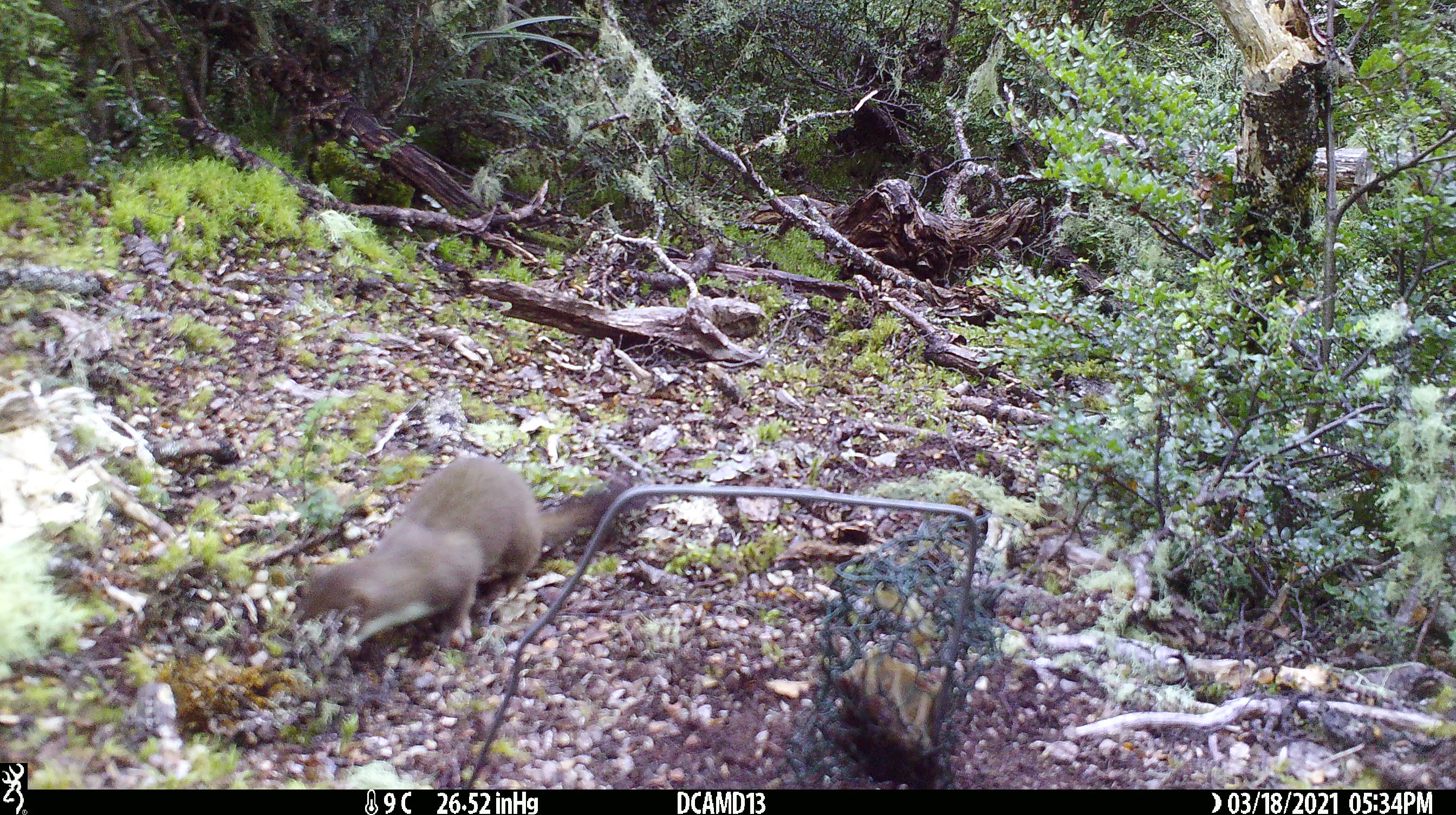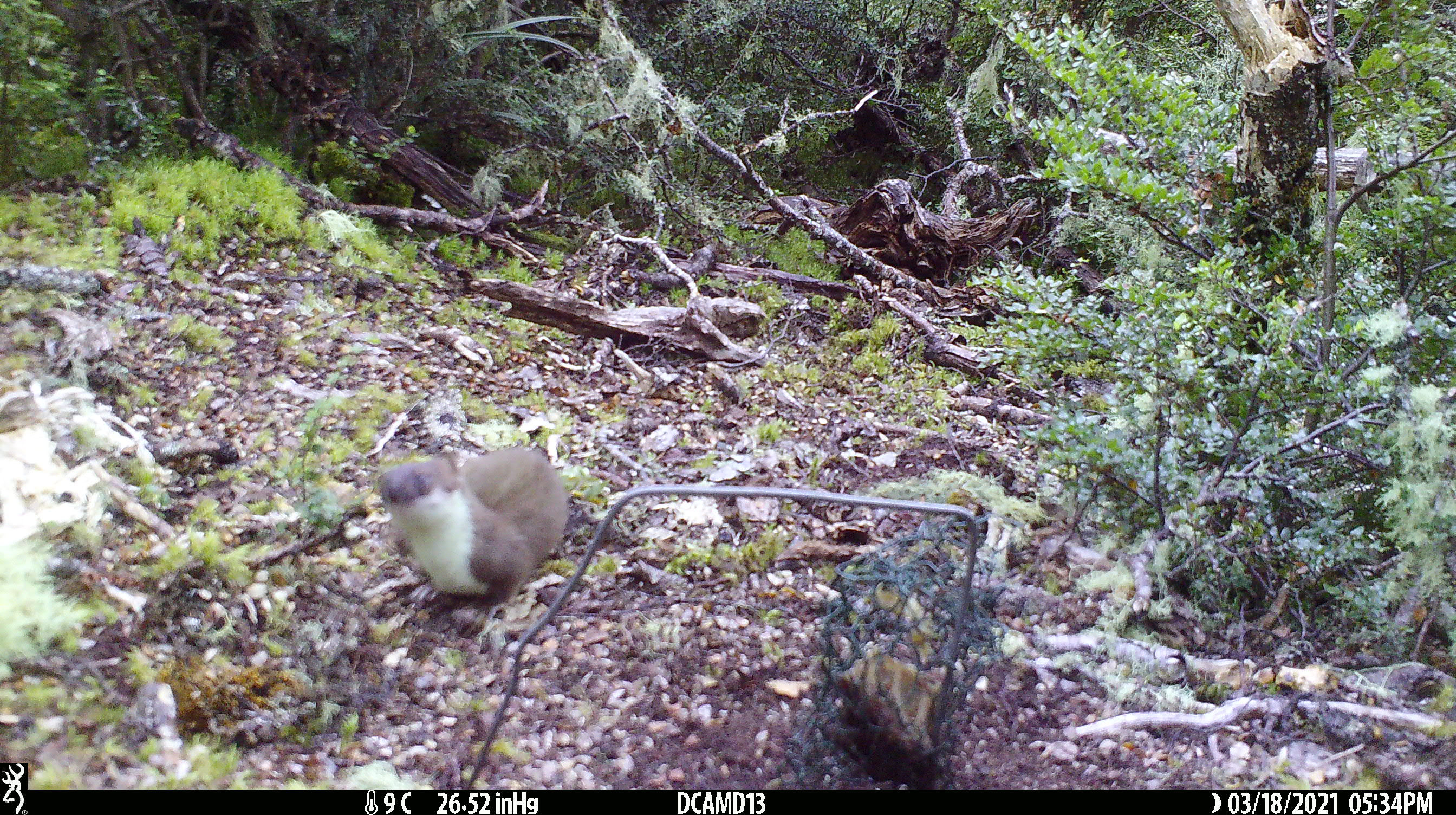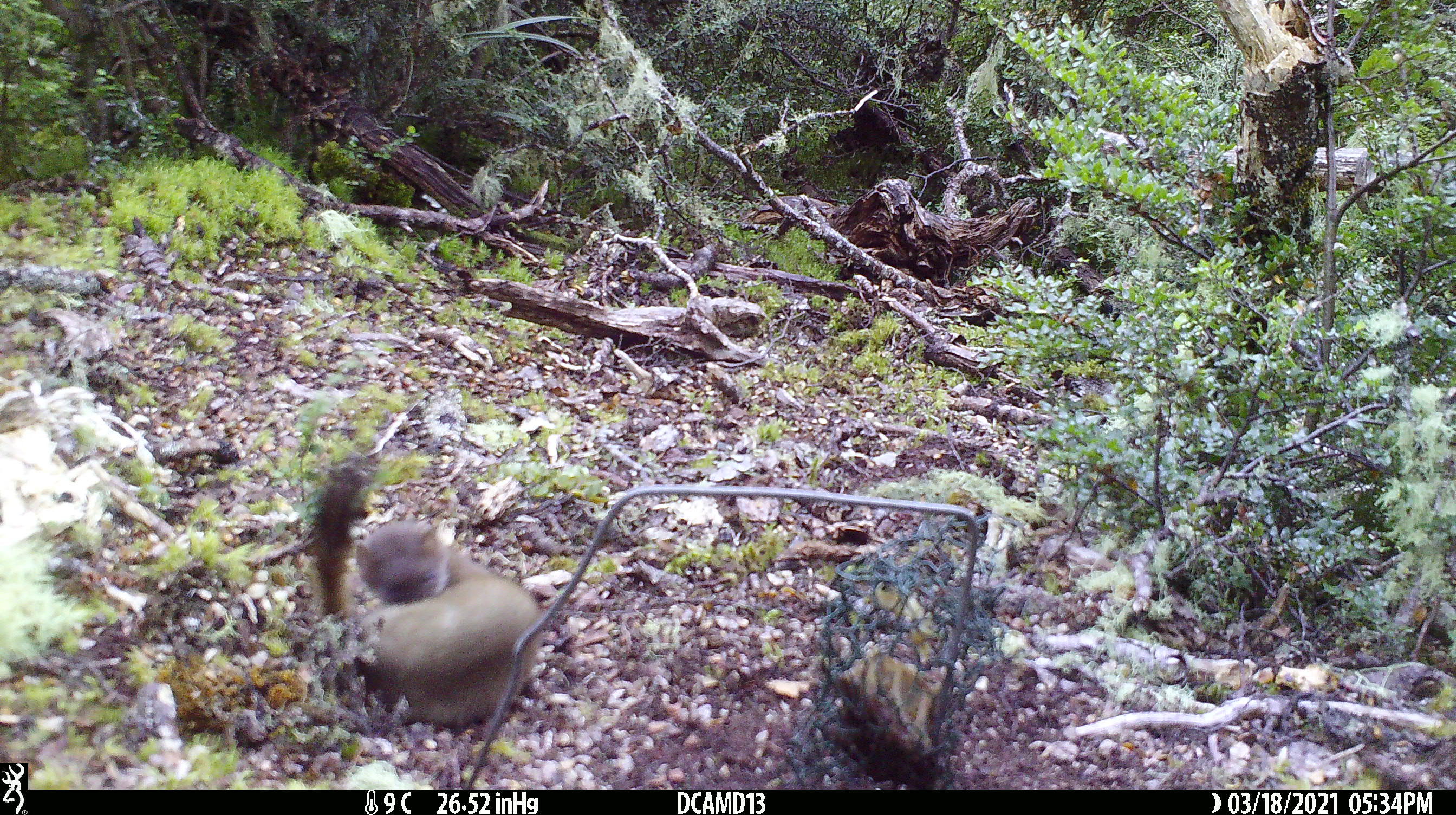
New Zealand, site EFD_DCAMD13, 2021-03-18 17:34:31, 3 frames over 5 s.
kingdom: Animalia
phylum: Chordata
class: Mammalia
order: Carnivora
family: Mustelidae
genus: Mustela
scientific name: Mustela erminea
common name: stoat